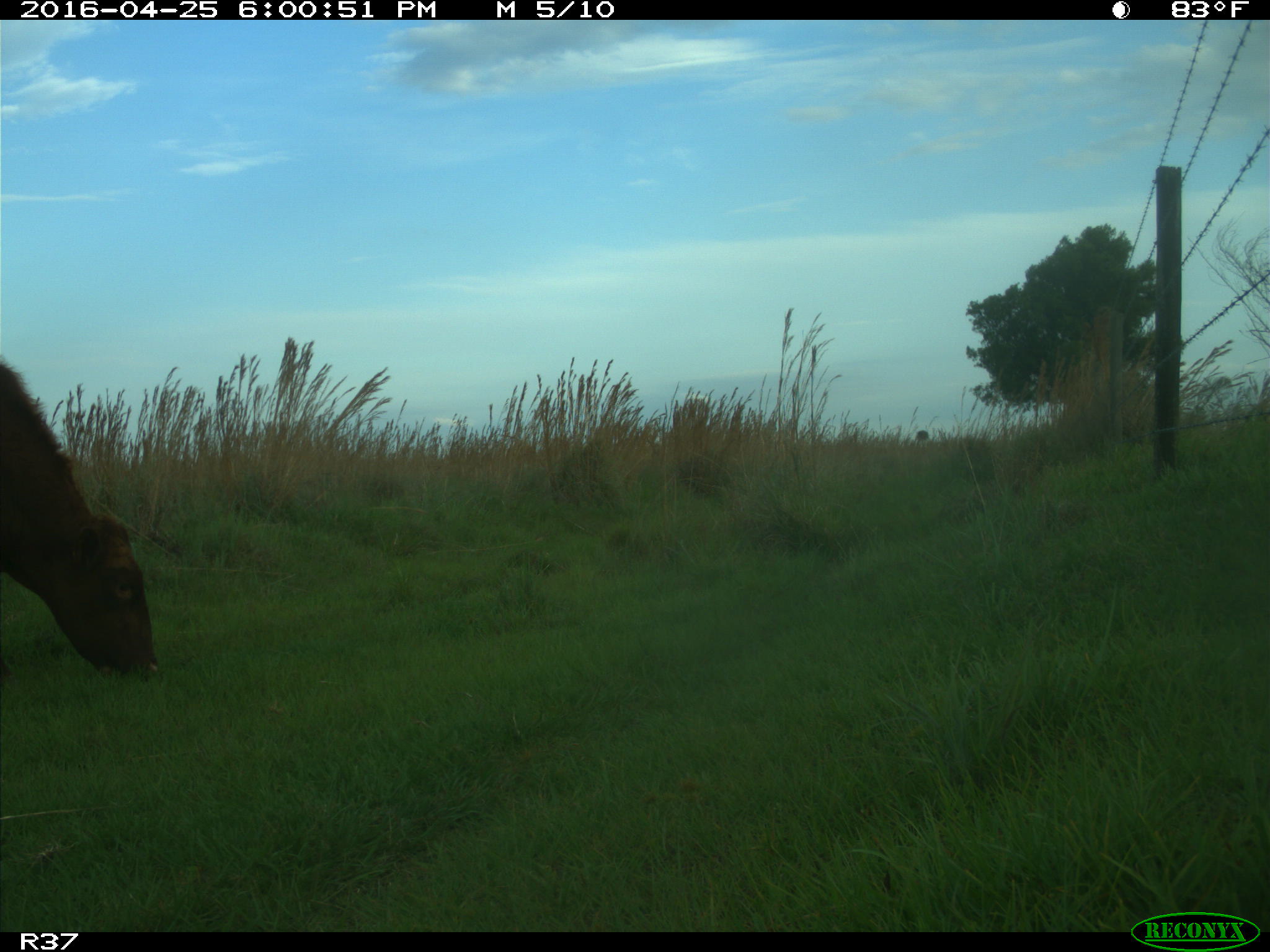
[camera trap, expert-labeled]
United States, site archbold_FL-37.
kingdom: Animalia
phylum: Chordata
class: Mammalia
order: Artiodactyla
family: Bovidae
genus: Bos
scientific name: Bos taurus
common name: domestic cow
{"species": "Bos taurus (domestic cow)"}